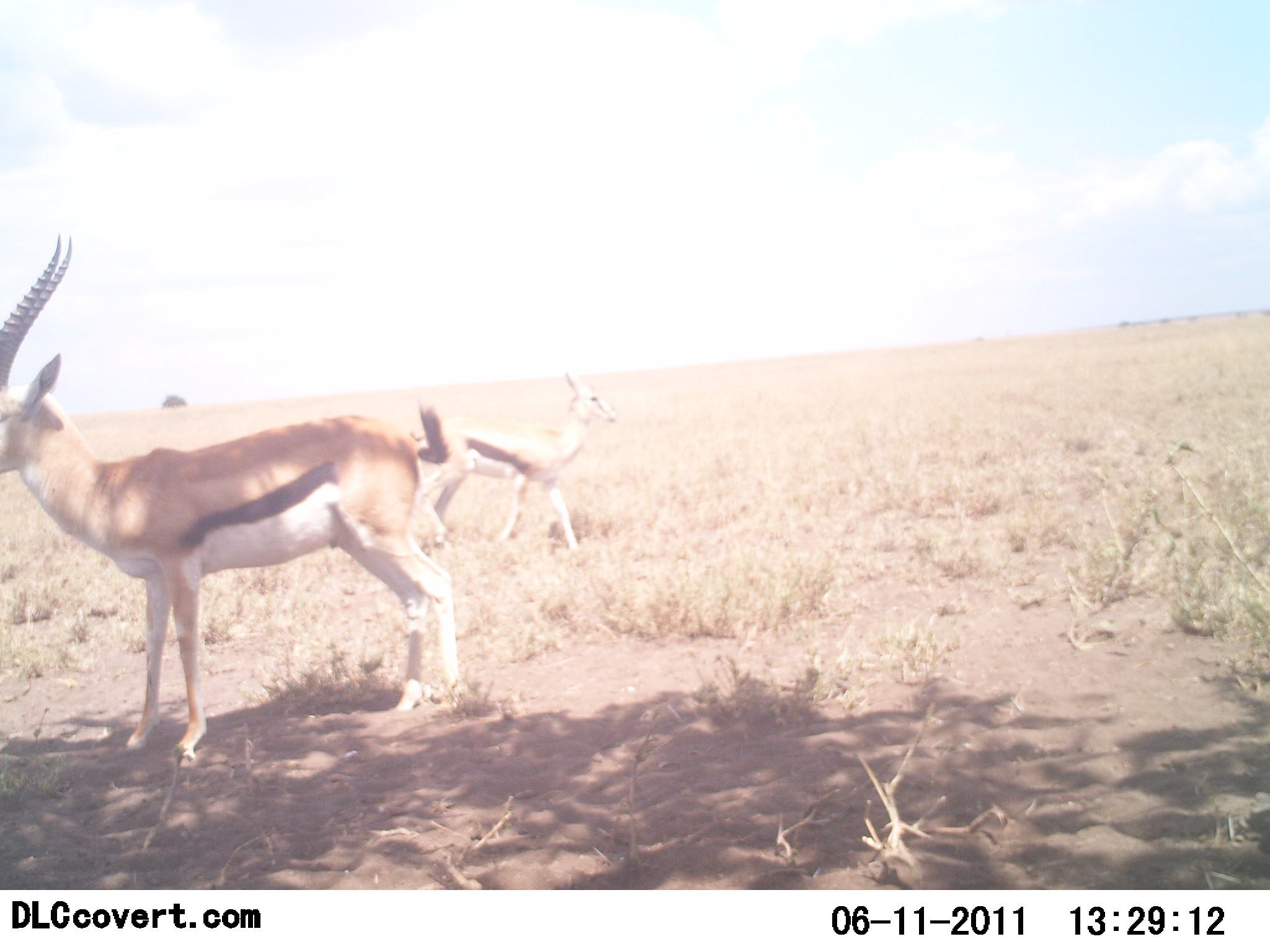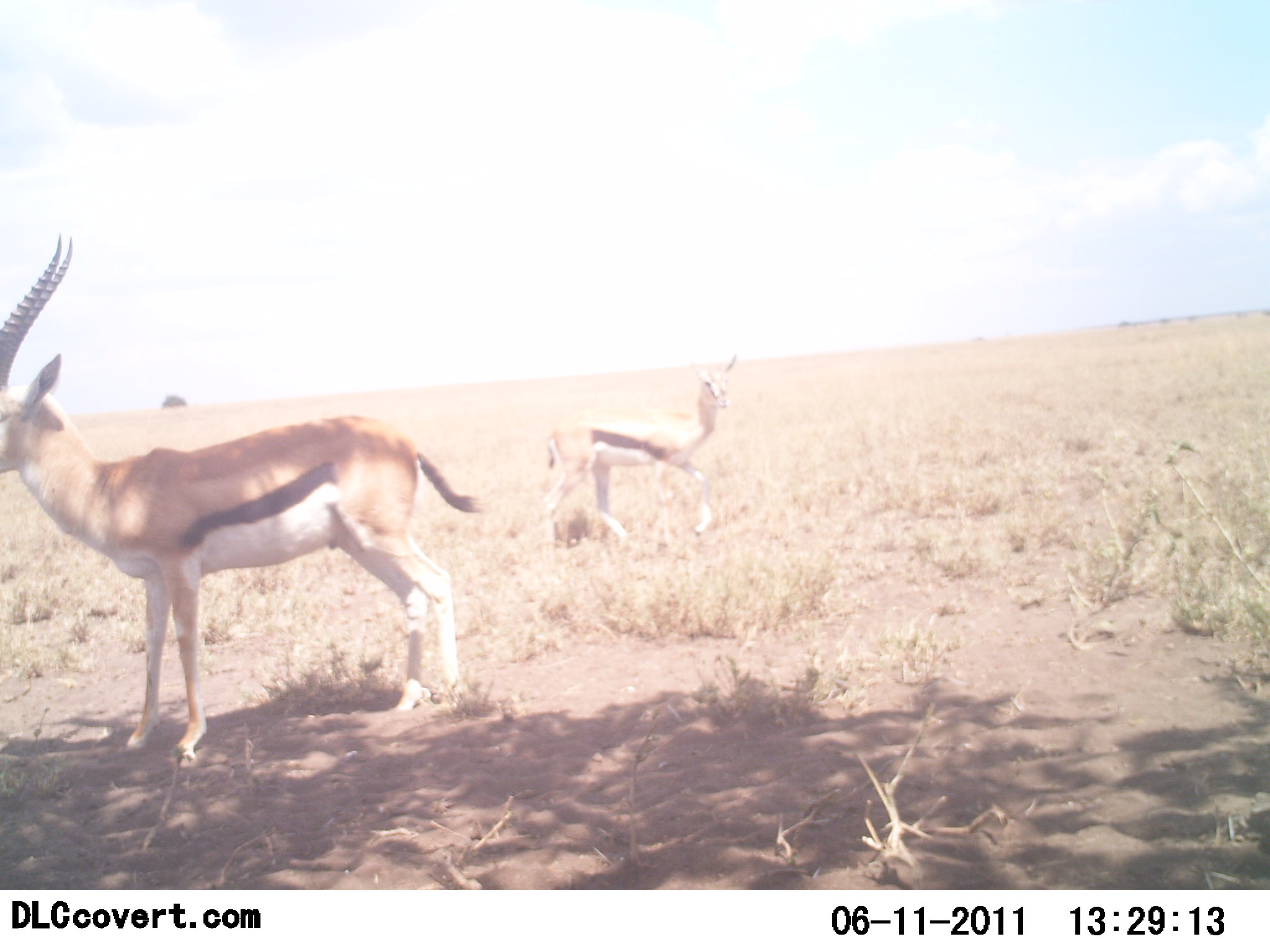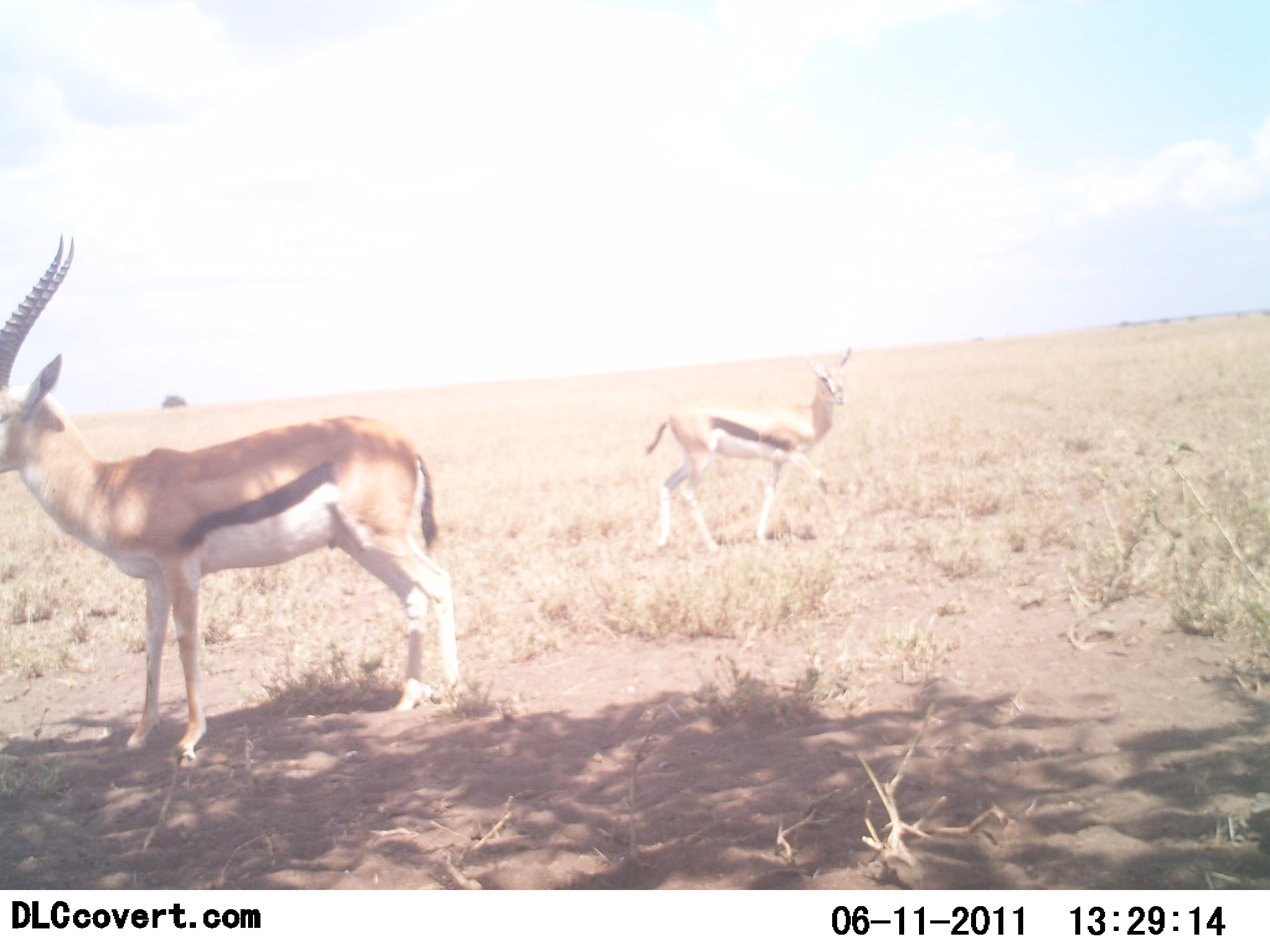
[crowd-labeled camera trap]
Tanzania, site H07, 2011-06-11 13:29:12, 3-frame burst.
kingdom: Animalia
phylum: Chordata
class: Mammalia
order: Artiodactyla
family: Bovidae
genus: Eudorcas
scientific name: Eudorcas thomsonii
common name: thomson's gazelle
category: gazellethomsons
Gazellethomsons (thomson's gazelle) (Eudorcas thomsonii), count 2. Behavior (volunteer vote fractions): standing 75%, resting 0%, moving 75%, interacting 0%. Young present (vote fraction): 8%. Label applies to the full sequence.